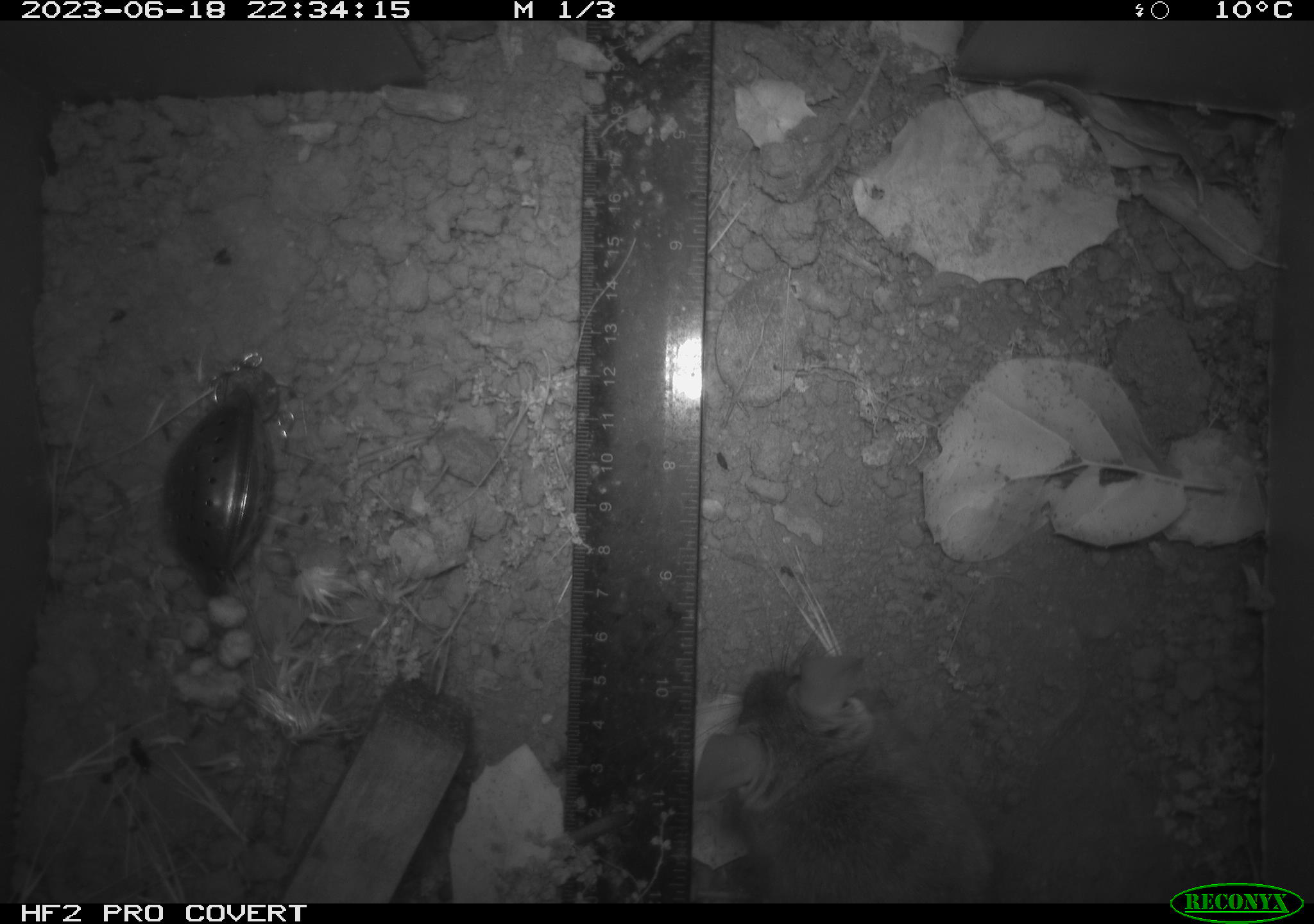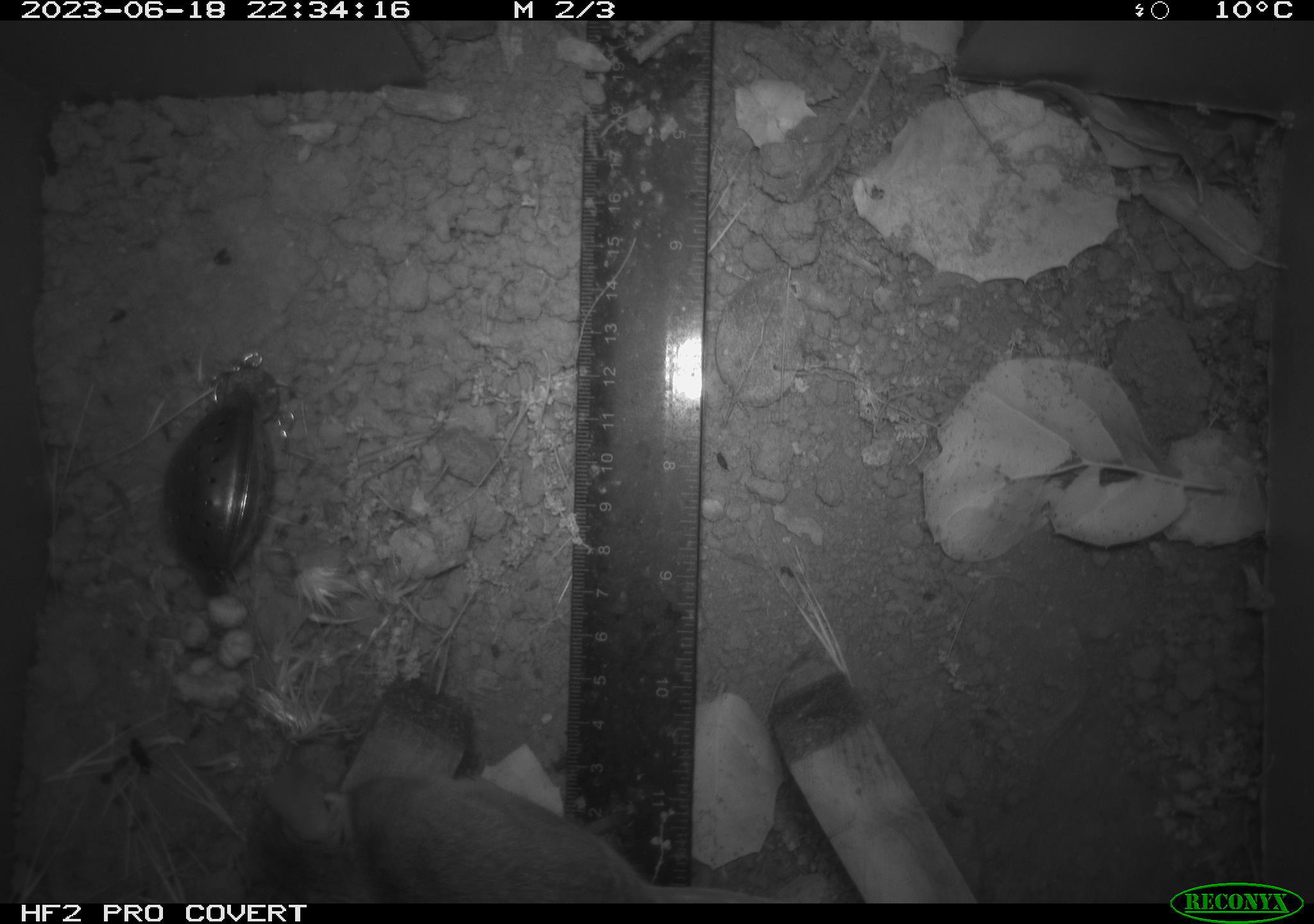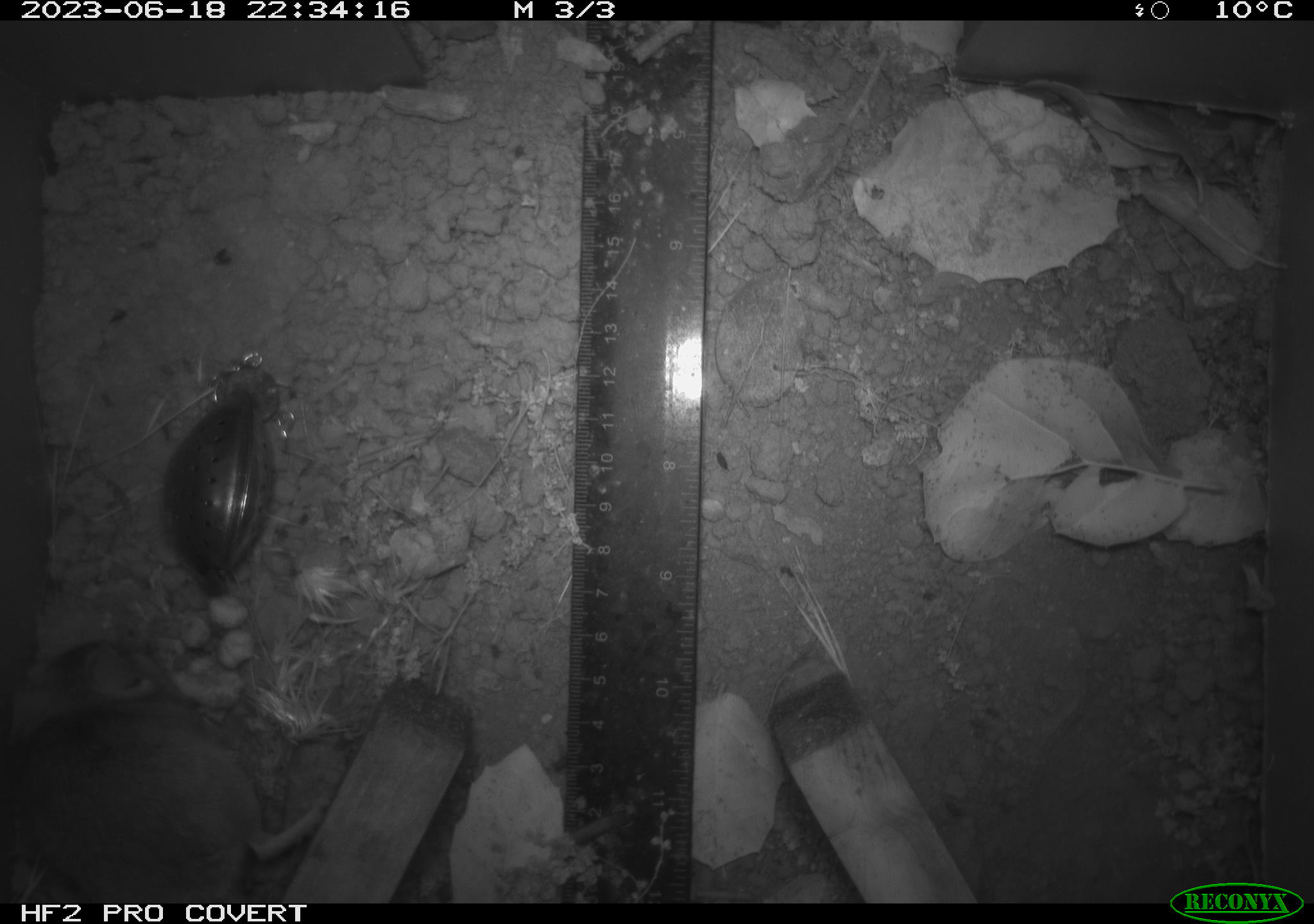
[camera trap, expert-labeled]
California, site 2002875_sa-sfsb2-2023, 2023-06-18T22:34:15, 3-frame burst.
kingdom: Animalia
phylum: Chordata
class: Mammalia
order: Rodentia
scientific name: Rodentia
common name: mouse species